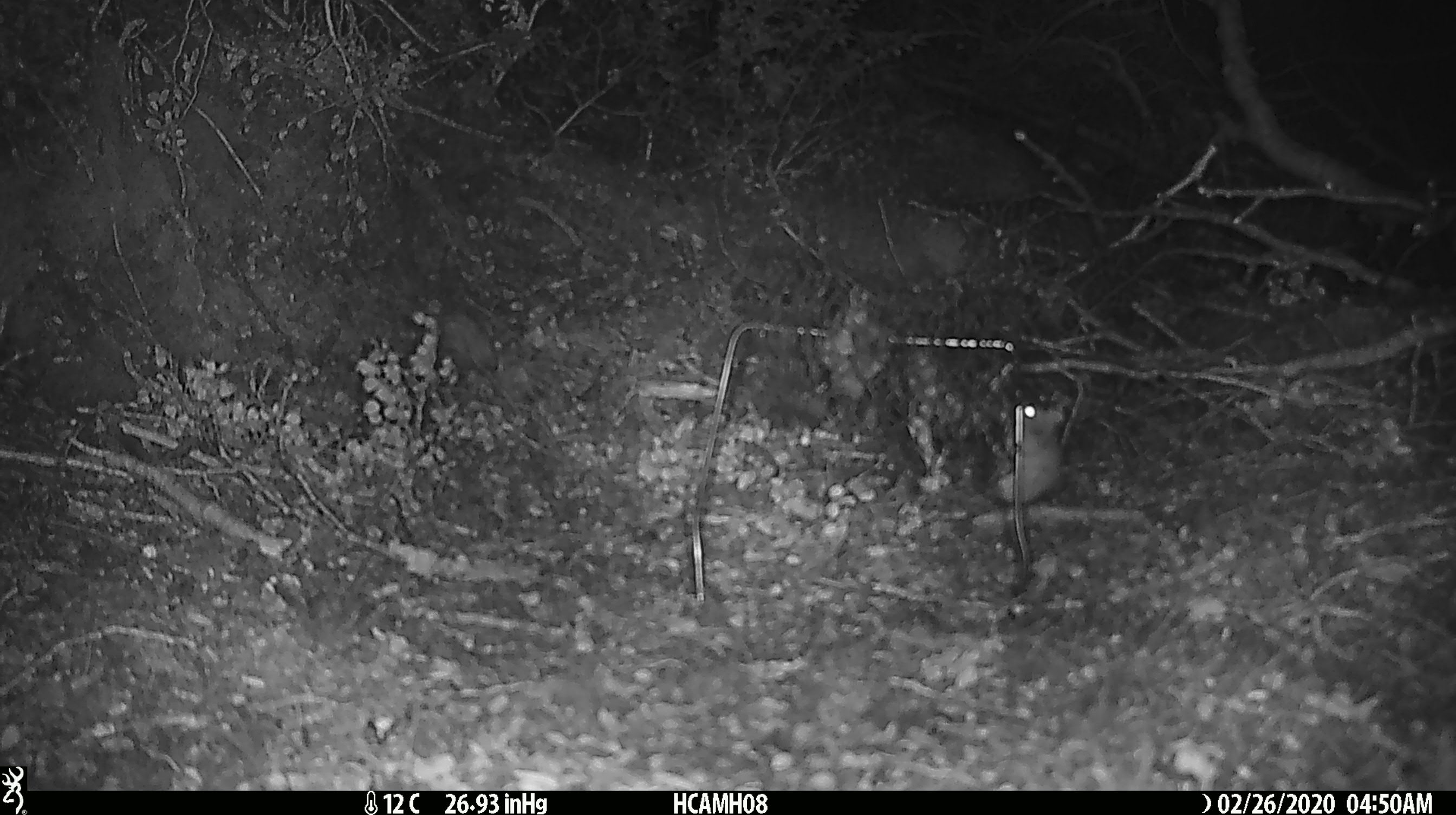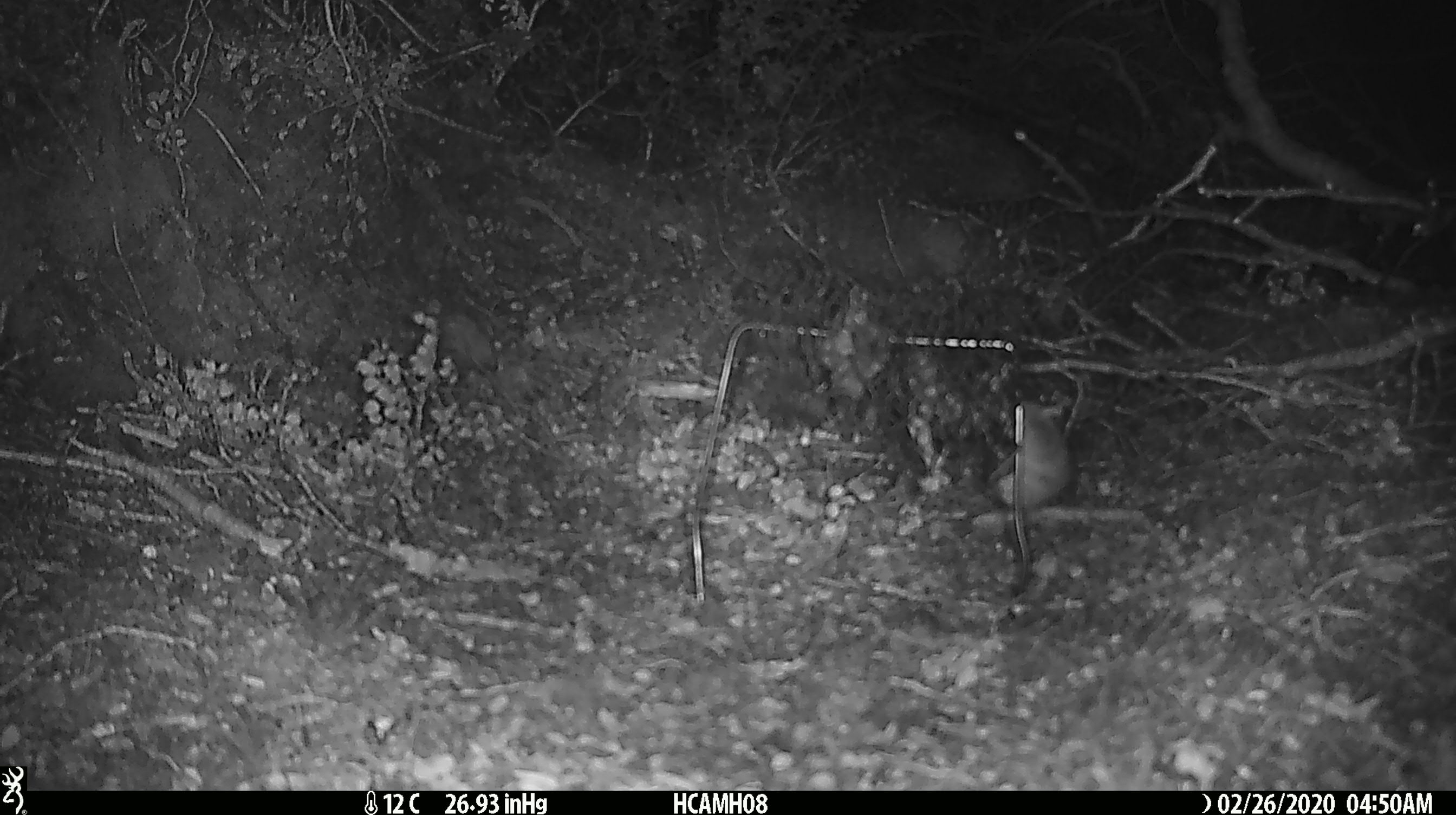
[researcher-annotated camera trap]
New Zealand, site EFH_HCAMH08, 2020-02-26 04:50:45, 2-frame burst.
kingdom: Animalia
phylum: Chordata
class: Mammalia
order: Rodentia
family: Muridae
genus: Mus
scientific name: Mus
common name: mouse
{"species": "mouse (Mus)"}